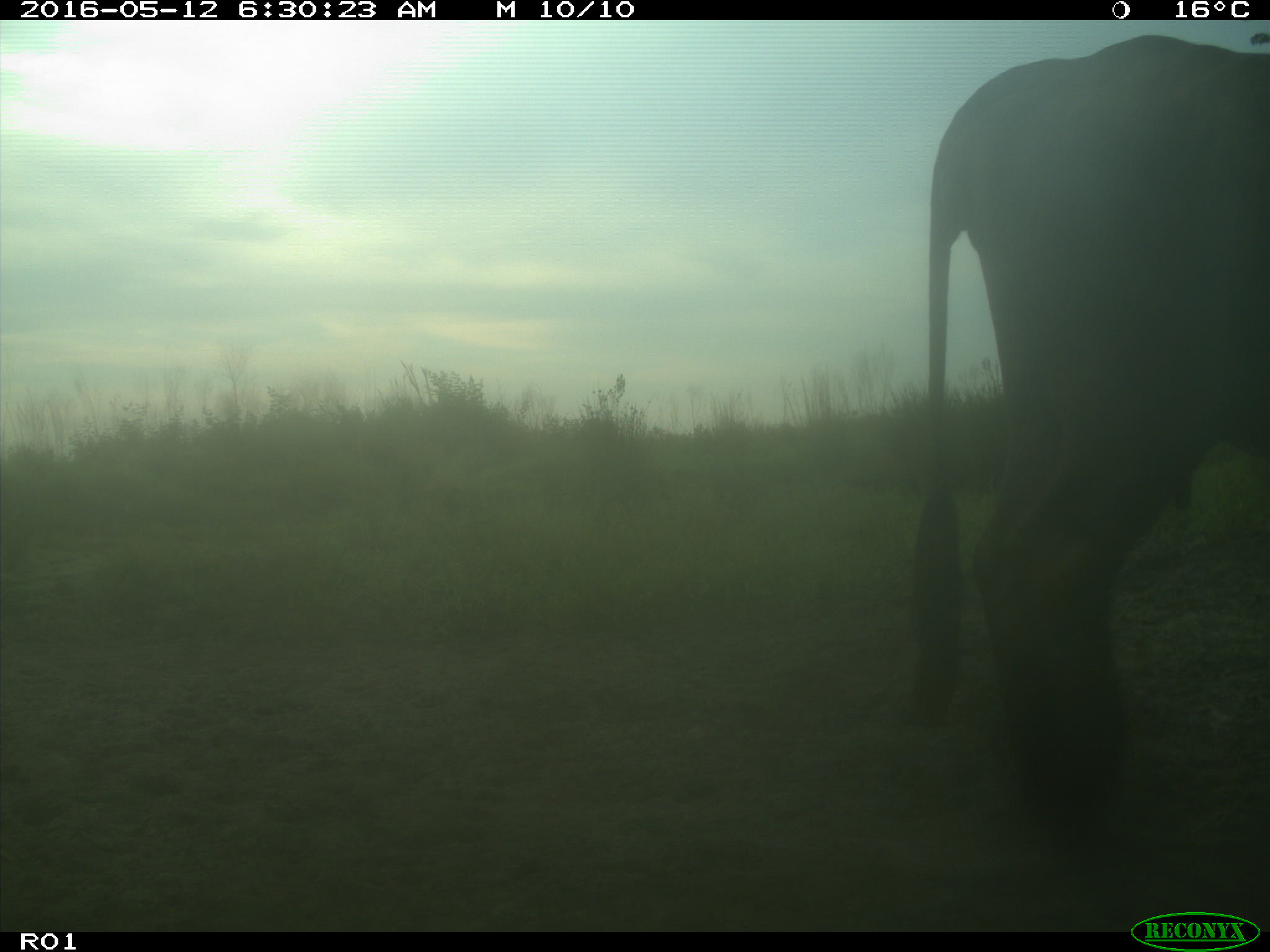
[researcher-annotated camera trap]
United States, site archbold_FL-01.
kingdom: Animalia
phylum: Chordata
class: Mammalia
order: Artiodactyla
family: Bovidae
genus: Bos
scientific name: Bos taurus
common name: domestic cow